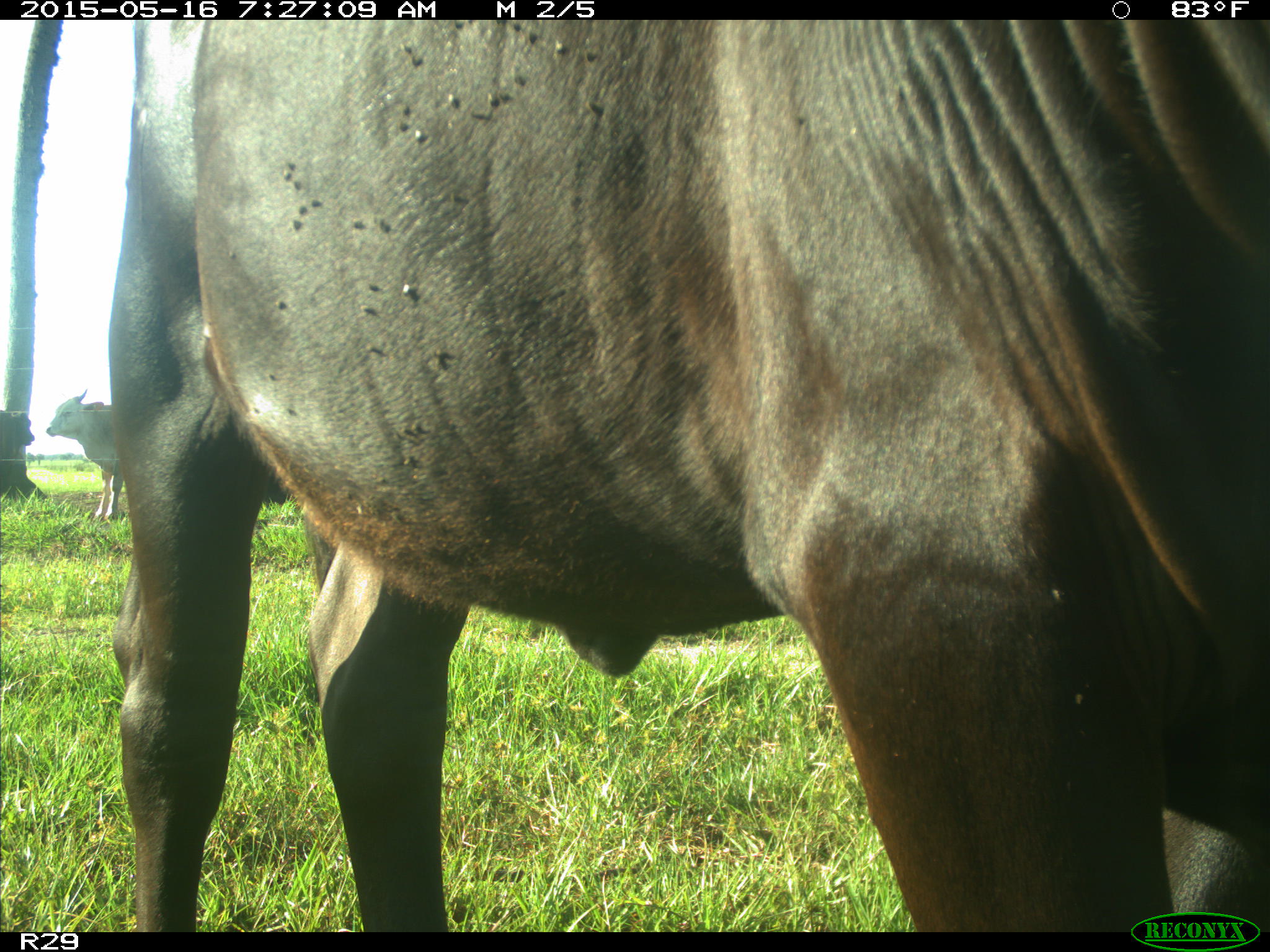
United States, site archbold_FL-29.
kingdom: Animalia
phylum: Chordata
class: Mammalia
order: Artiodactyla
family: Bovidae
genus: Bos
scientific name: Bos taurus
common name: domestic cow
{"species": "Bos taurus (domestic cow)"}